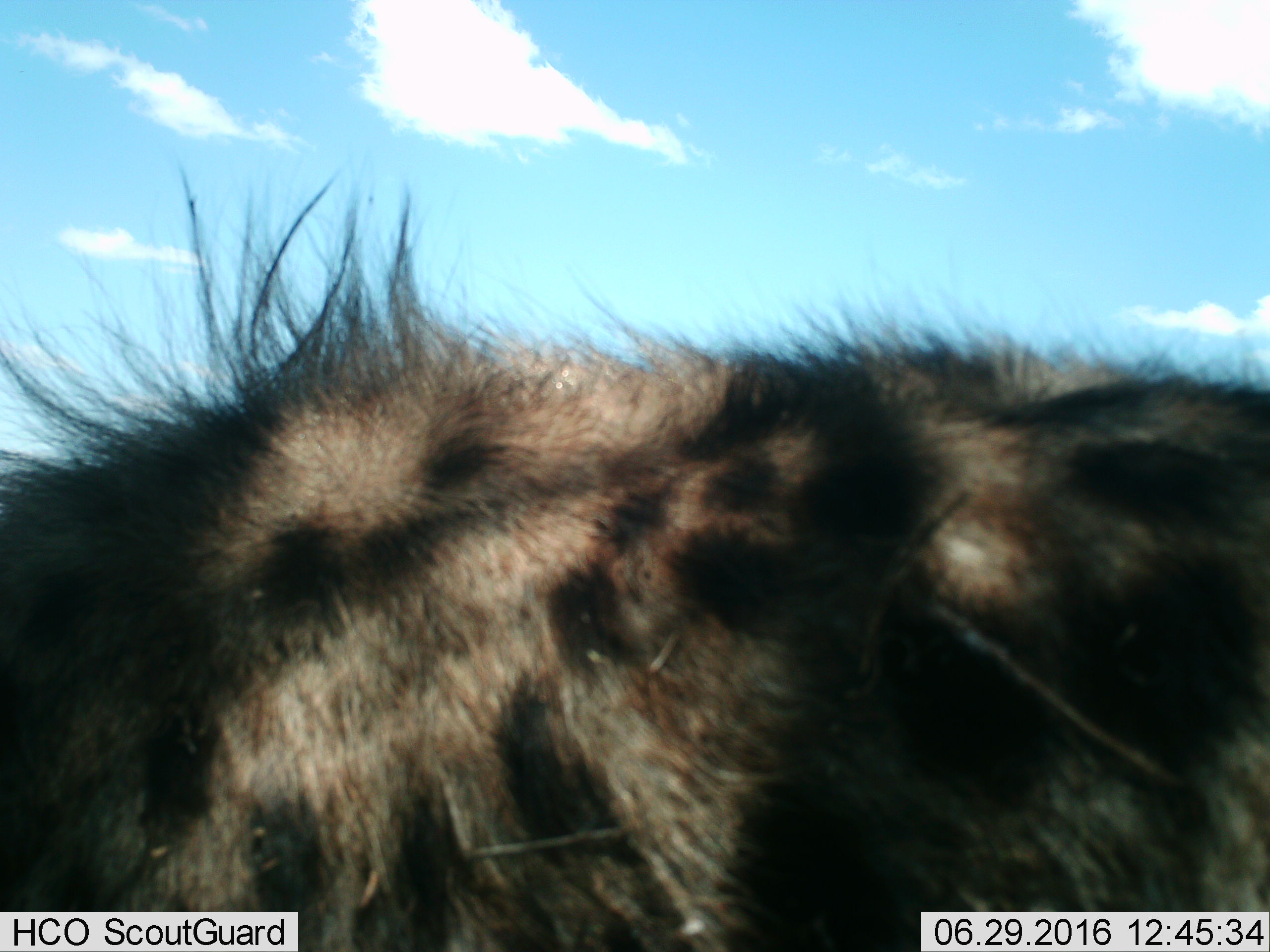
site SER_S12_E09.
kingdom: Animalia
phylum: Chordata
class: Mammalia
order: Carnivora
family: Hyaenidae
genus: Crocuta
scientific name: Crocuta crocuta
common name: spotted hyena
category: hyenaspotted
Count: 1.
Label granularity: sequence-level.